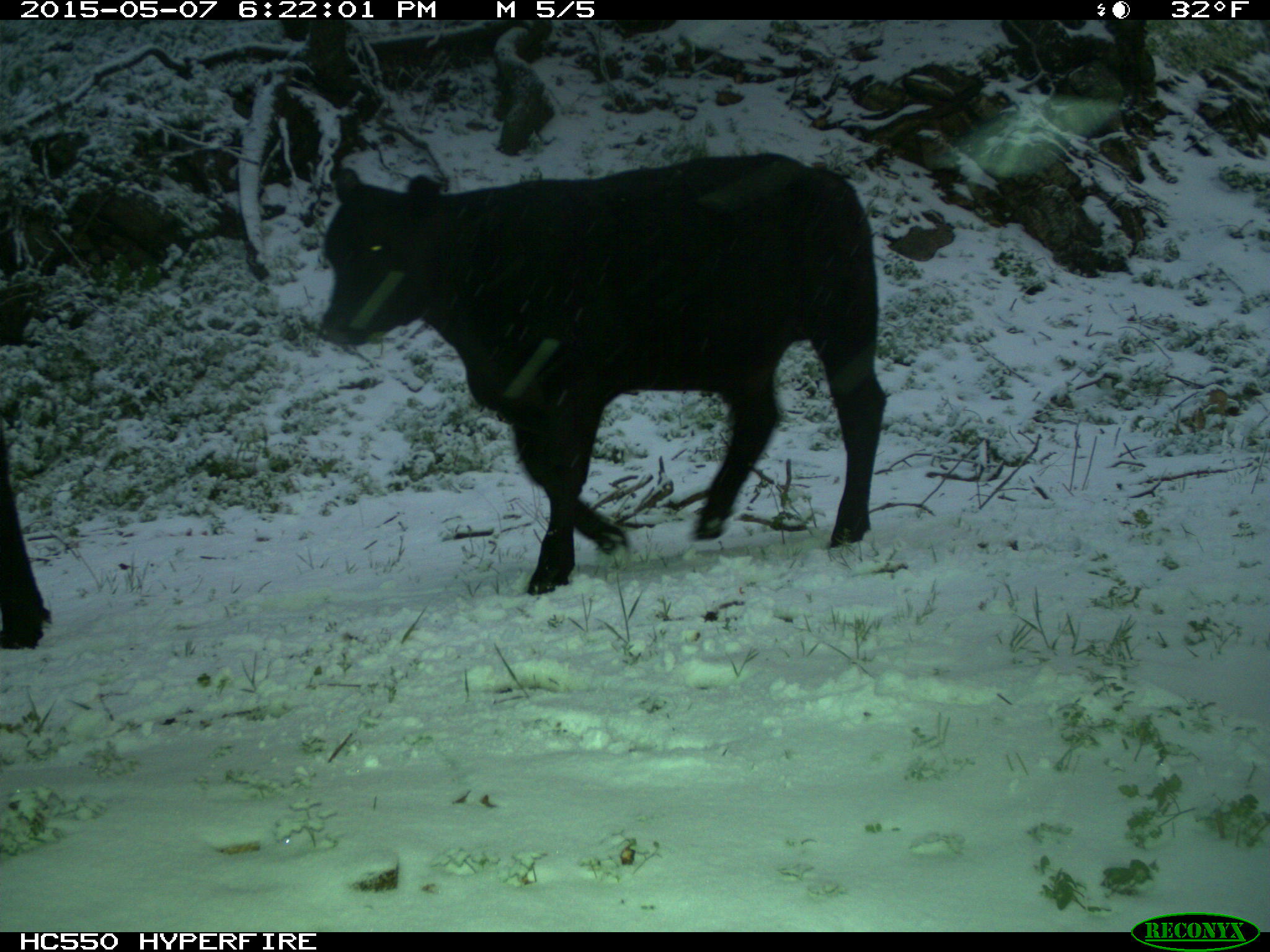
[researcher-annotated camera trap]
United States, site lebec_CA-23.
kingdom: Animalia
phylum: Chordata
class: Mammalia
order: Artiodactyla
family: Bovidae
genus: Bos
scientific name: Bos taurus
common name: domestic cow